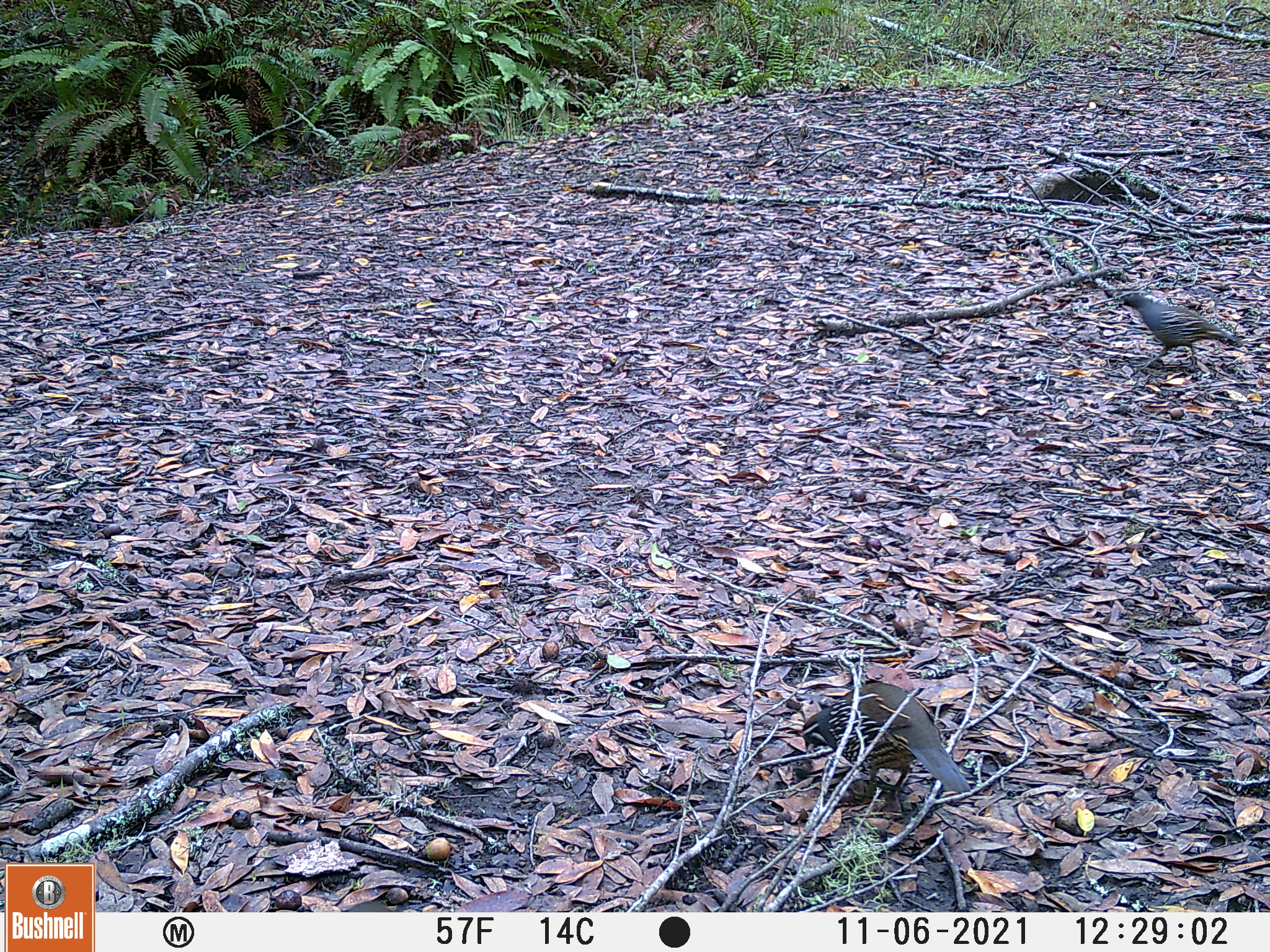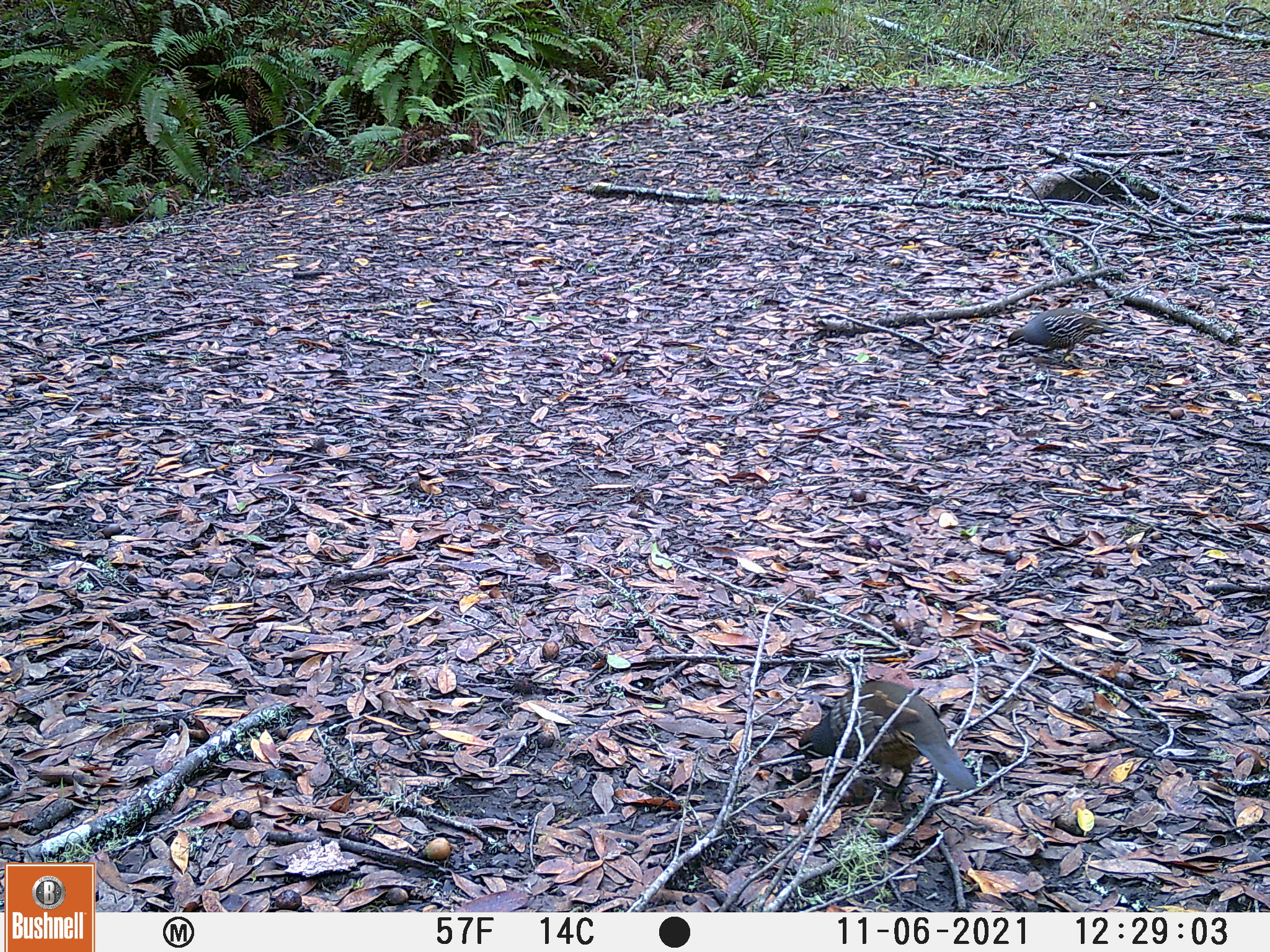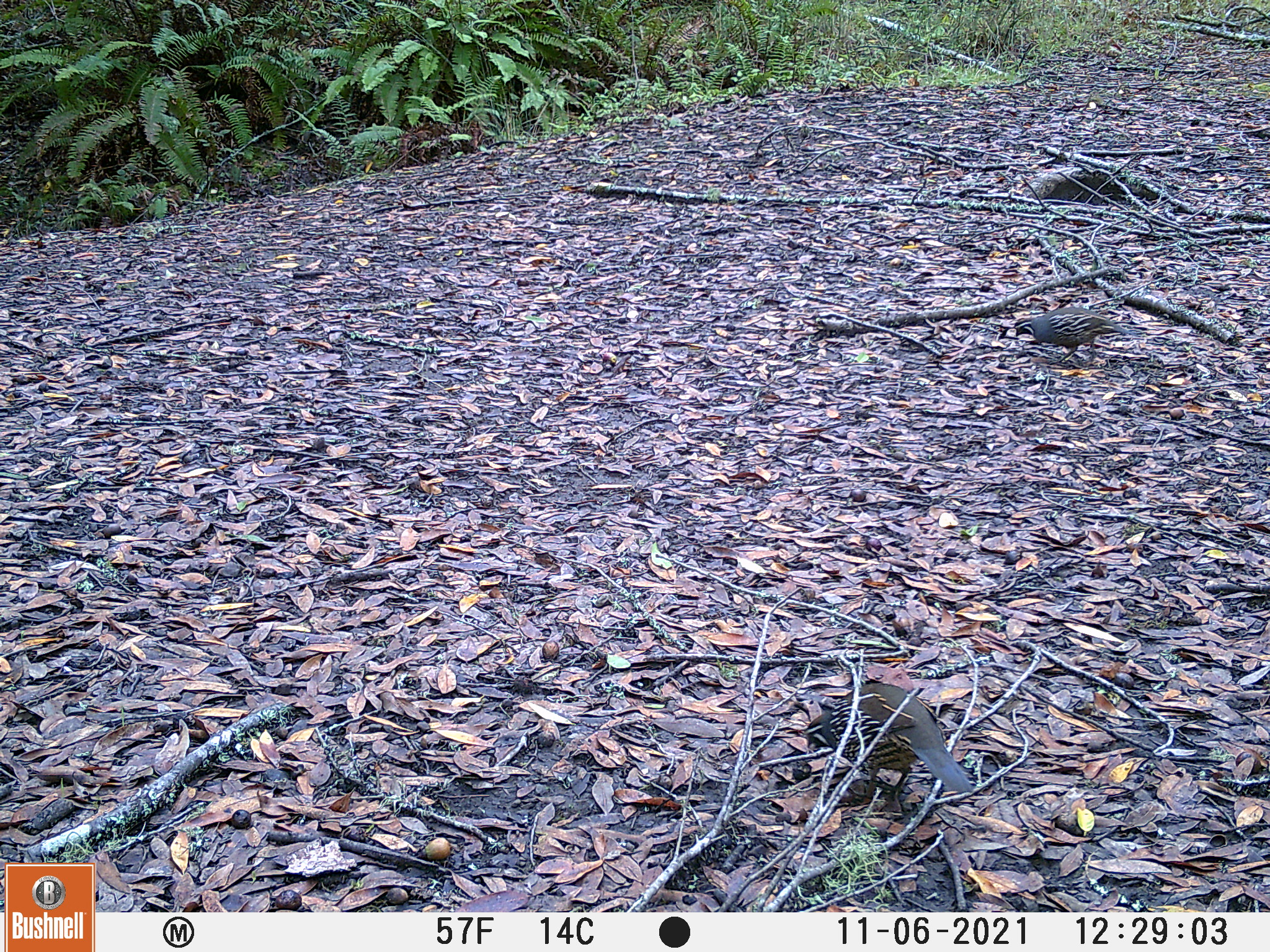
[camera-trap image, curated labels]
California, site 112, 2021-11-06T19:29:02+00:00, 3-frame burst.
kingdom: Animalia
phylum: Chordata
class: Aves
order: Galliformes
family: Odontophoridae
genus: Callipepla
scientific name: Callipepla californica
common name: california quail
California quail (Callipepla californica).